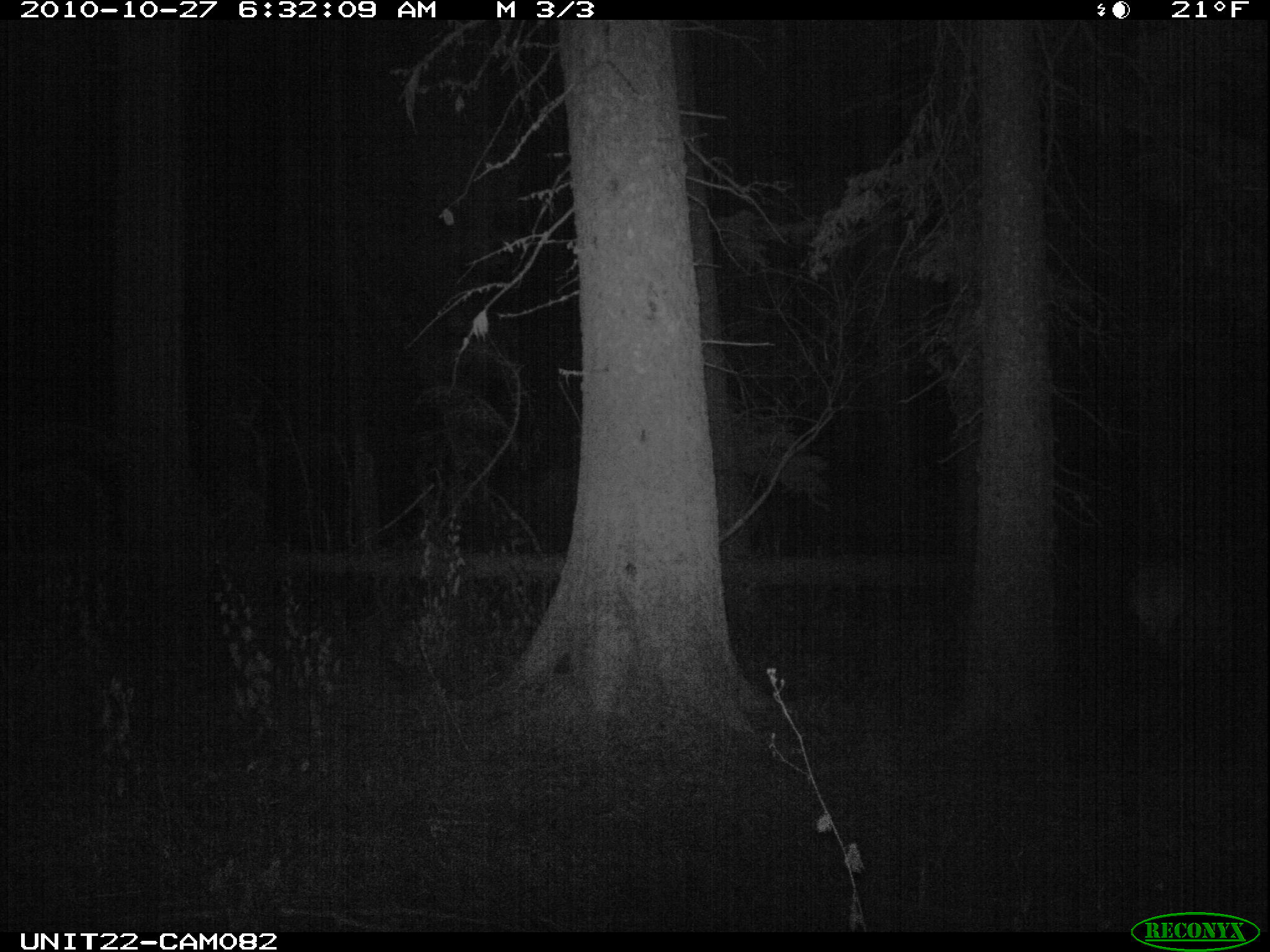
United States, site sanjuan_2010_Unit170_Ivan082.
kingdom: Animalia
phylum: Chordata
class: Mammalia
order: Artiodactyla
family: Cervidae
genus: Cervus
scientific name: Cervus elaphus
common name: red deer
Cervus elaphus (red deer).